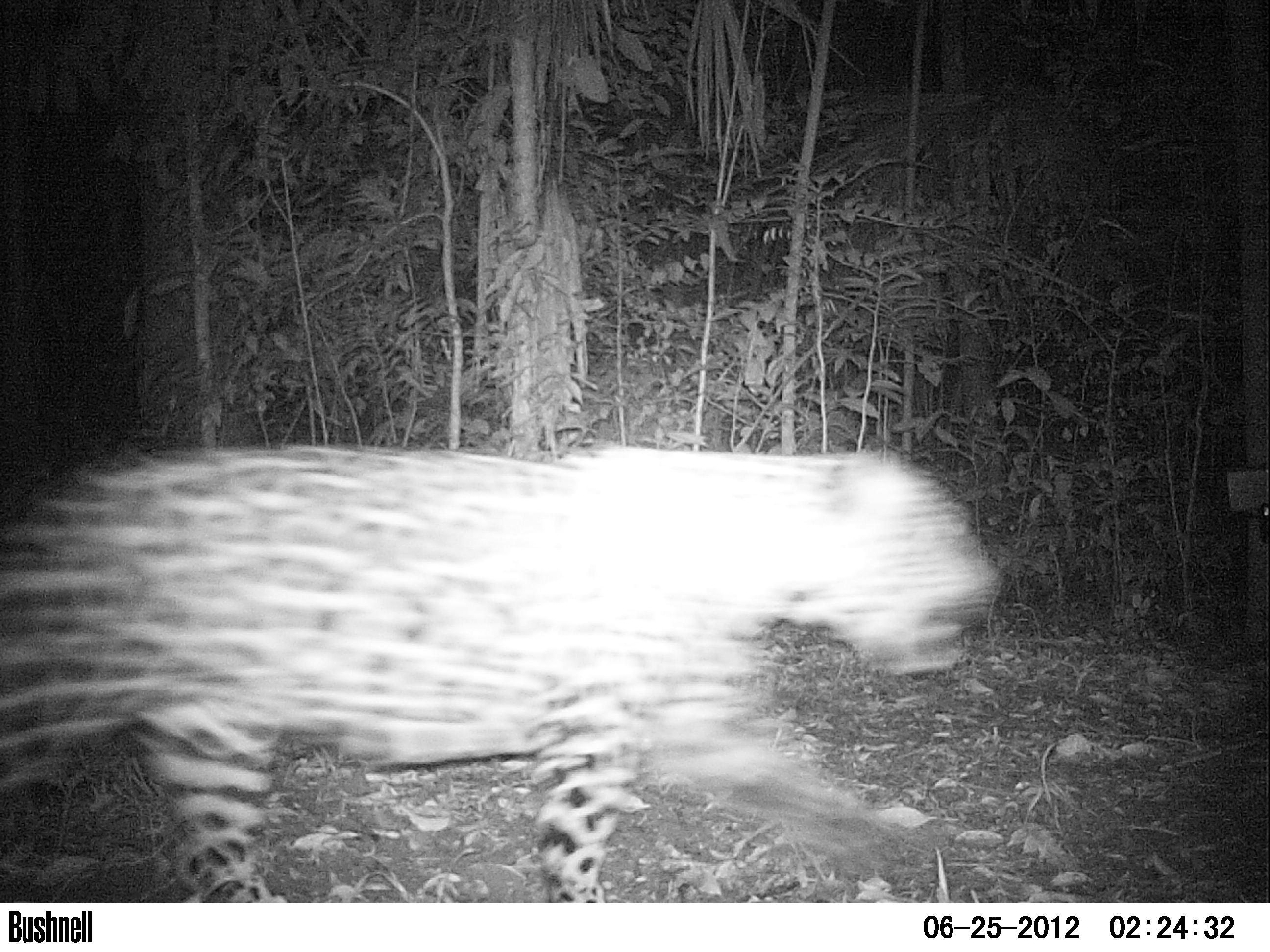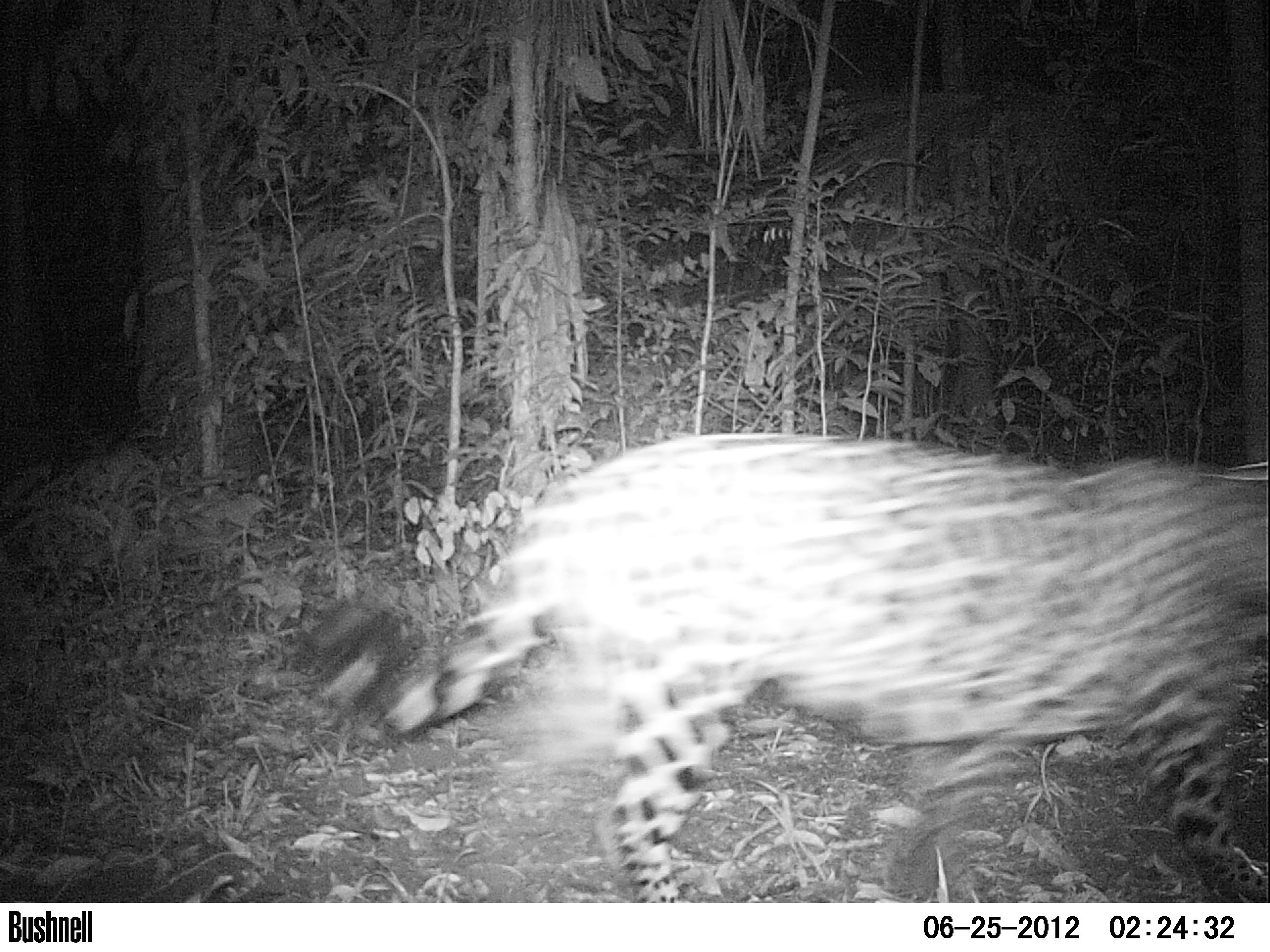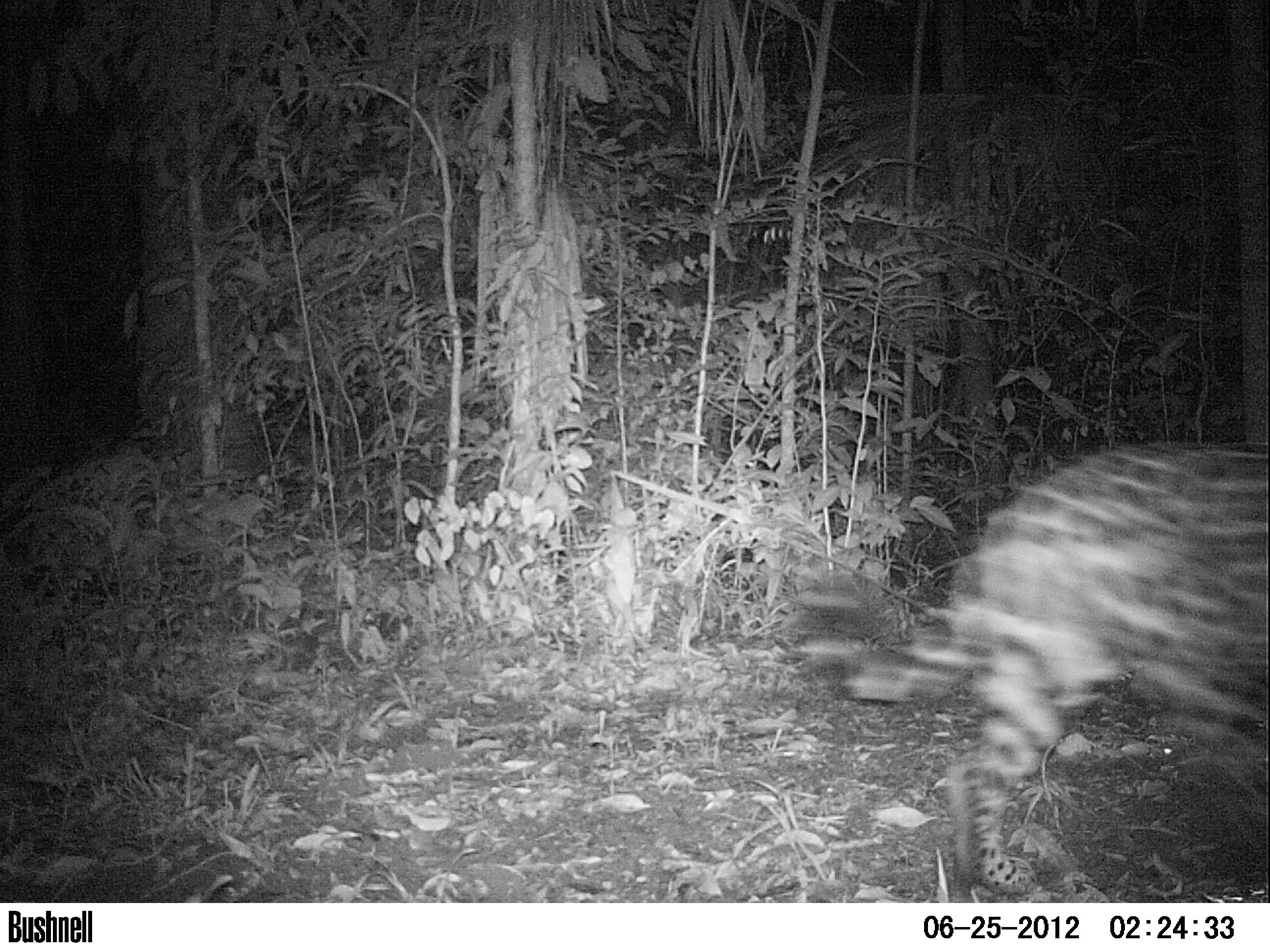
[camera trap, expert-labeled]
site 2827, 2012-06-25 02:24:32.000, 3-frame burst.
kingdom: Animalia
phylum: Chordata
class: Mammalia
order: Carnivora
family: Felidae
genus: Panthera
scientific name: Panthera onca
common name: jaguar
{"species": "Panthera onca (jaguar)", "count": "1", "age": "adult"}